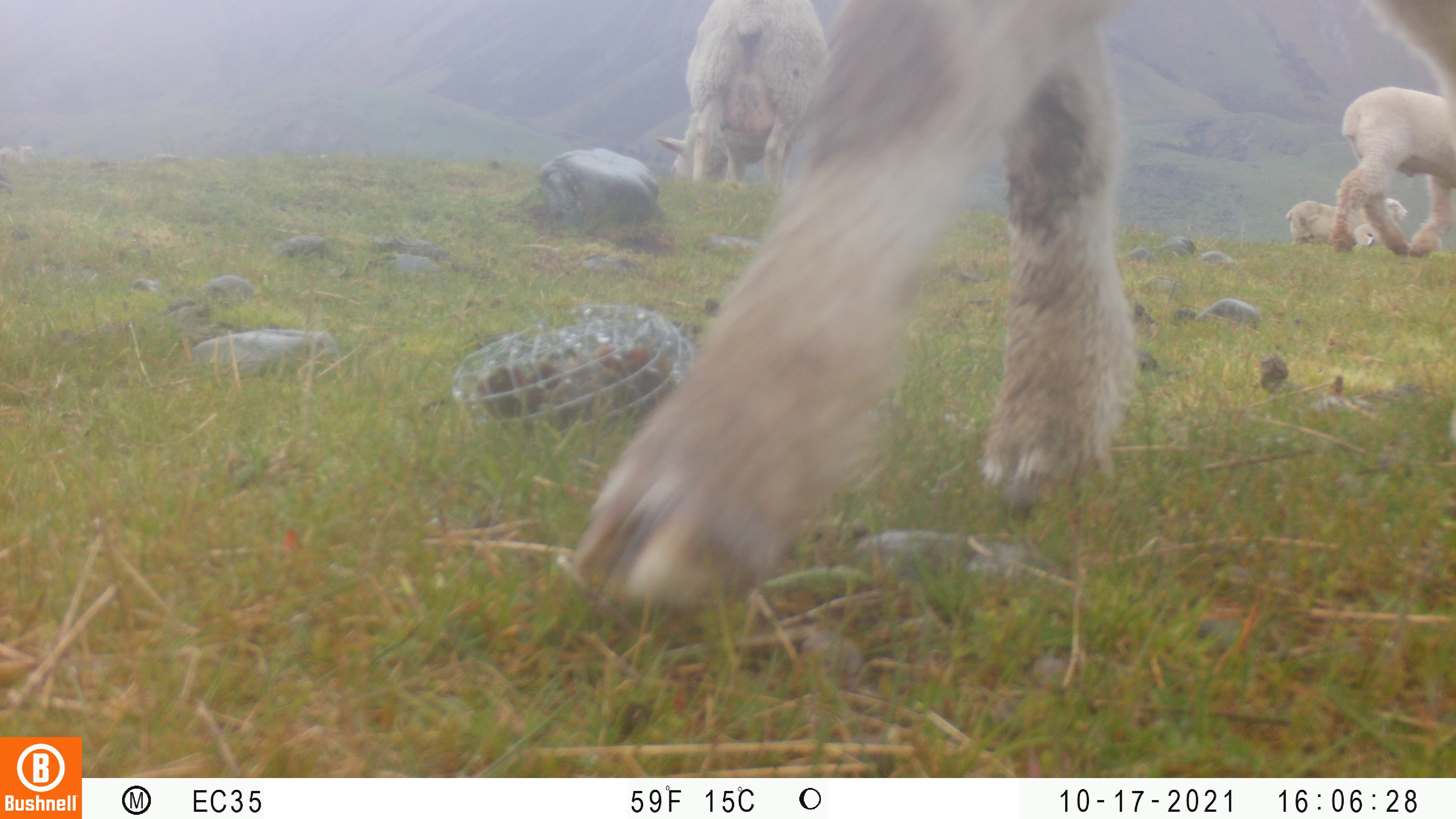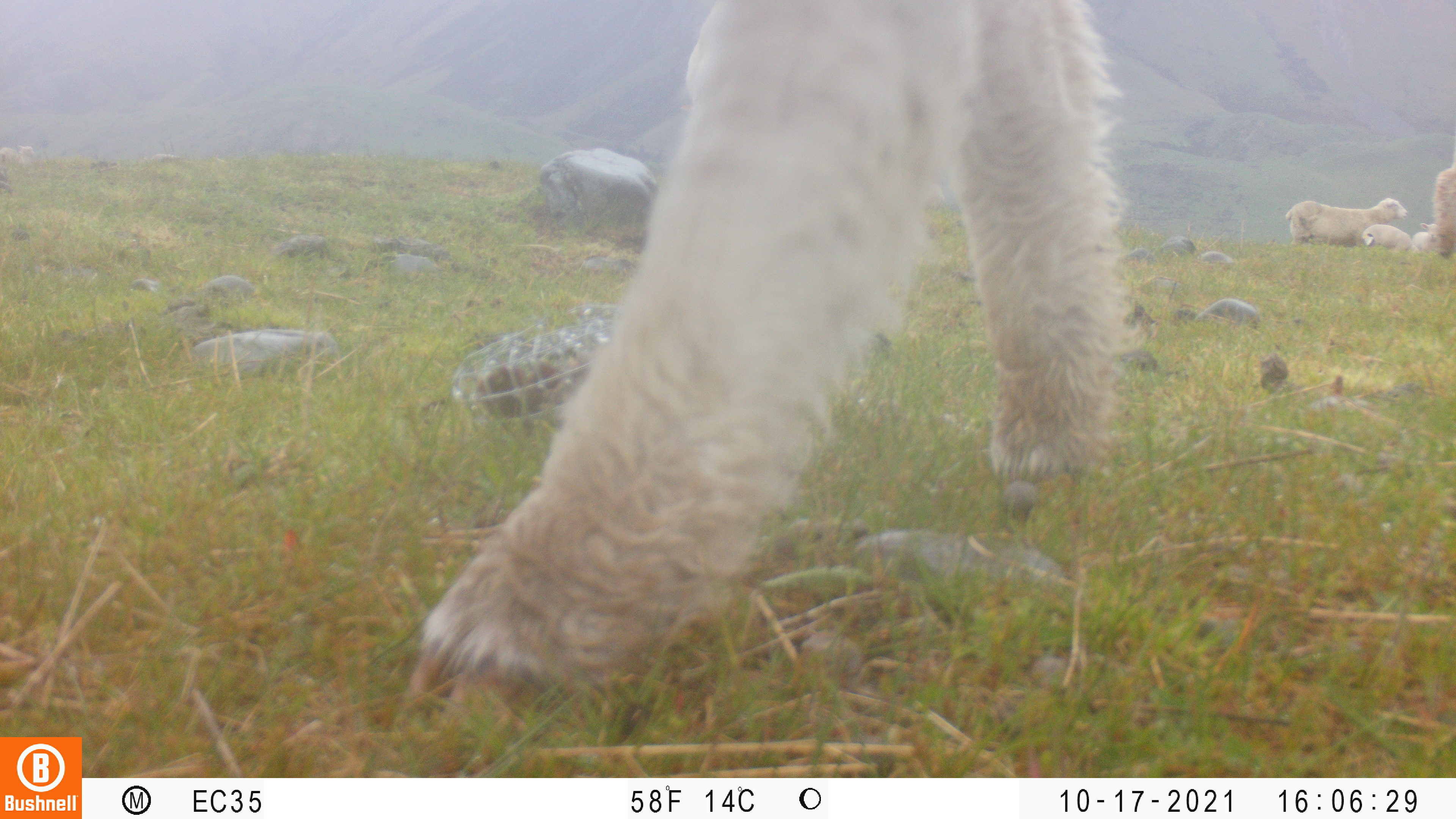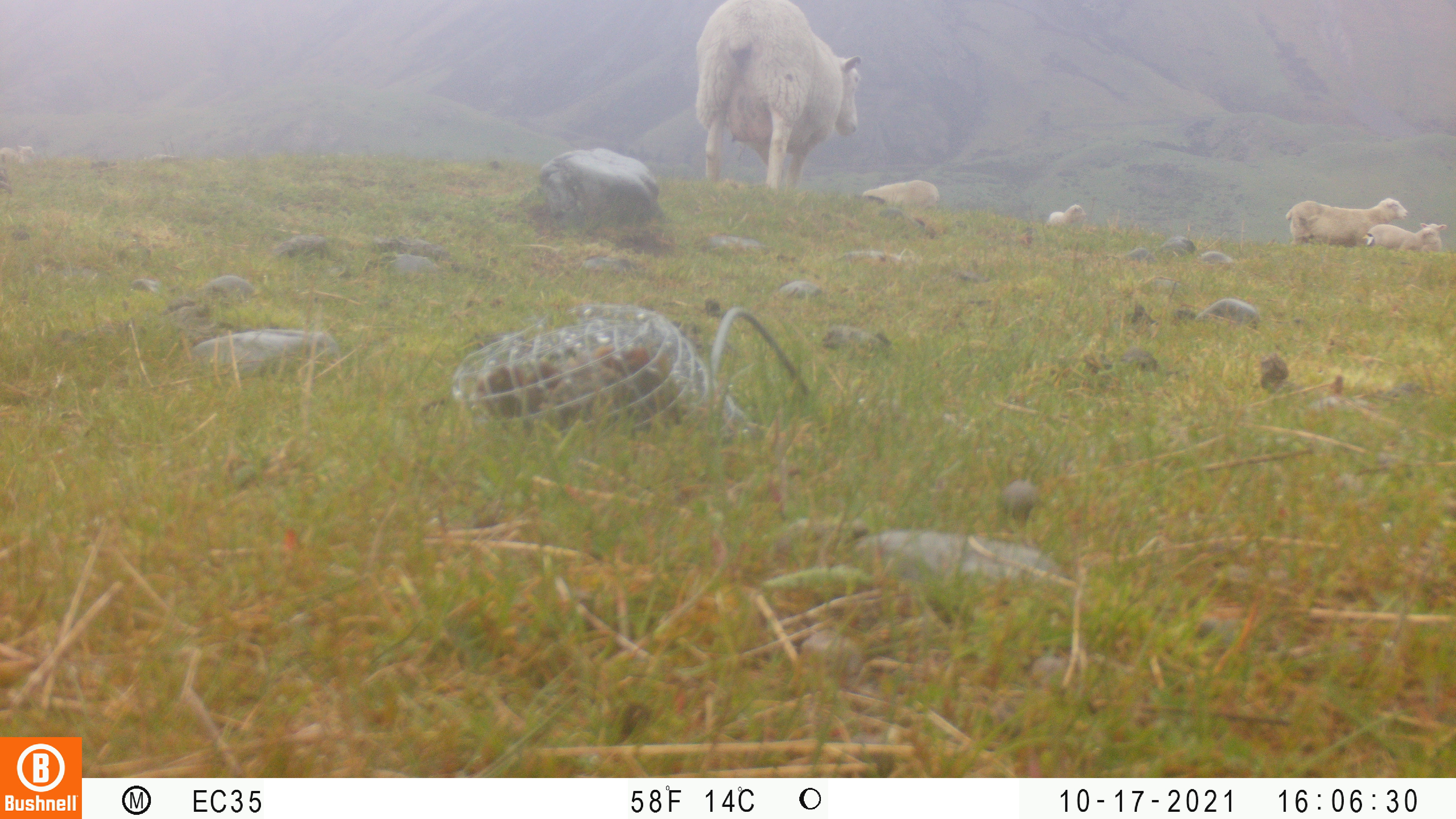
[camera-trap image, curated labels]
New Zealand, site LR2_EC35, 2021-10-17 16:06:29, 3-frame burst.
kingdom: Animalia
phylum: Chordata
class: Mammalia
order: Artiodactyla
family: Bovidae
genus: Bos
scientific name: Bos taurus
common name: domestic cow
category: cow